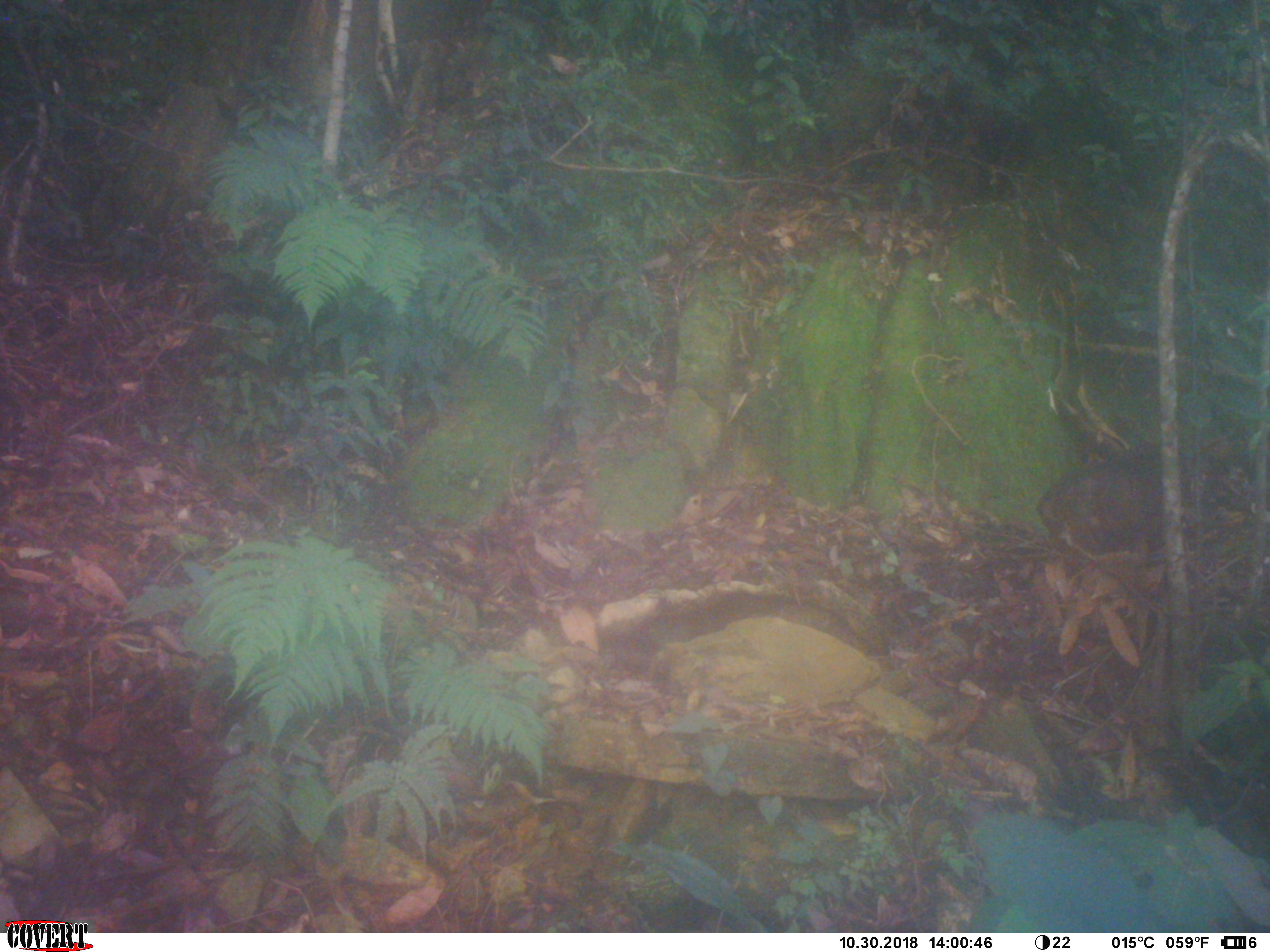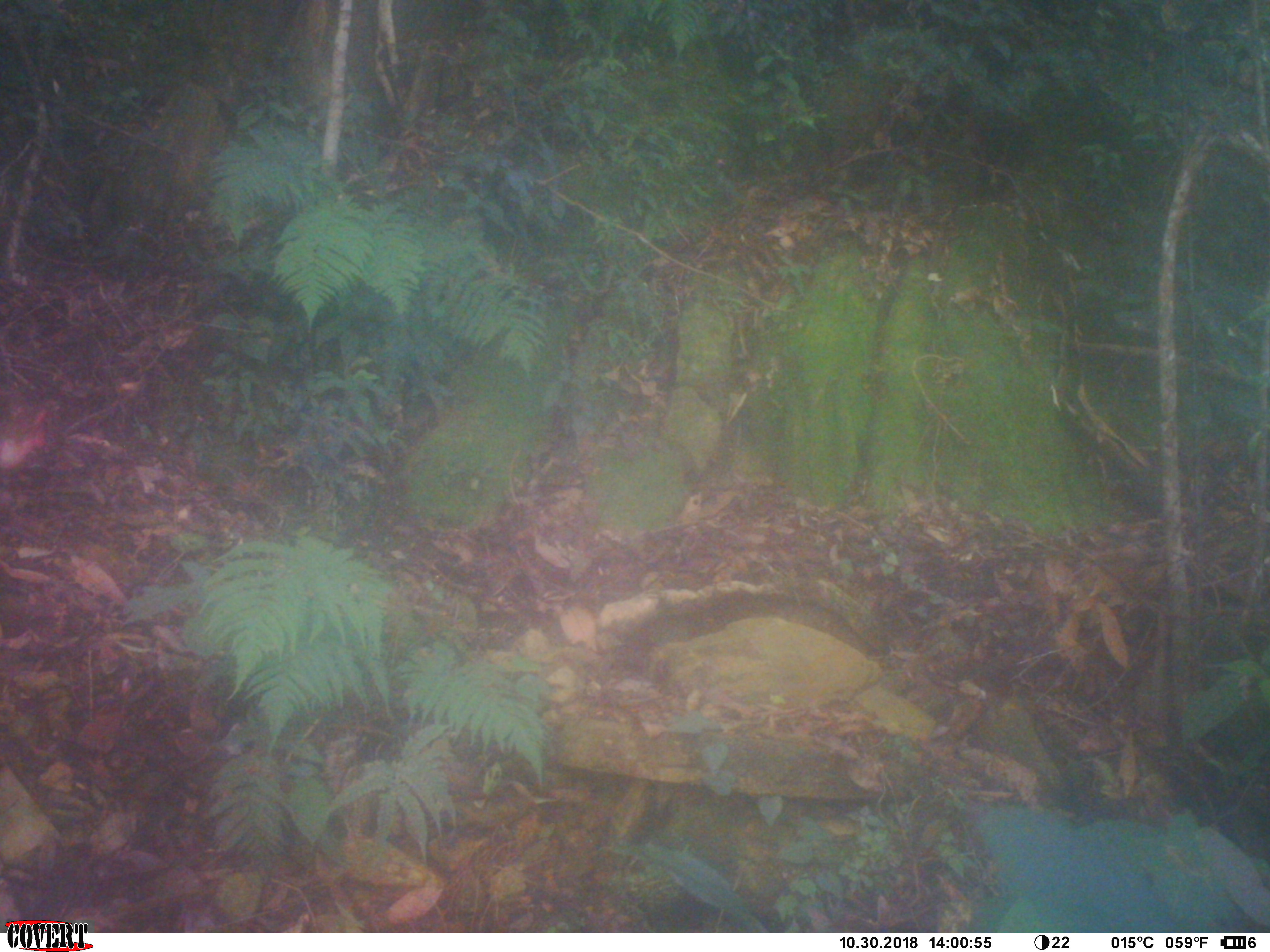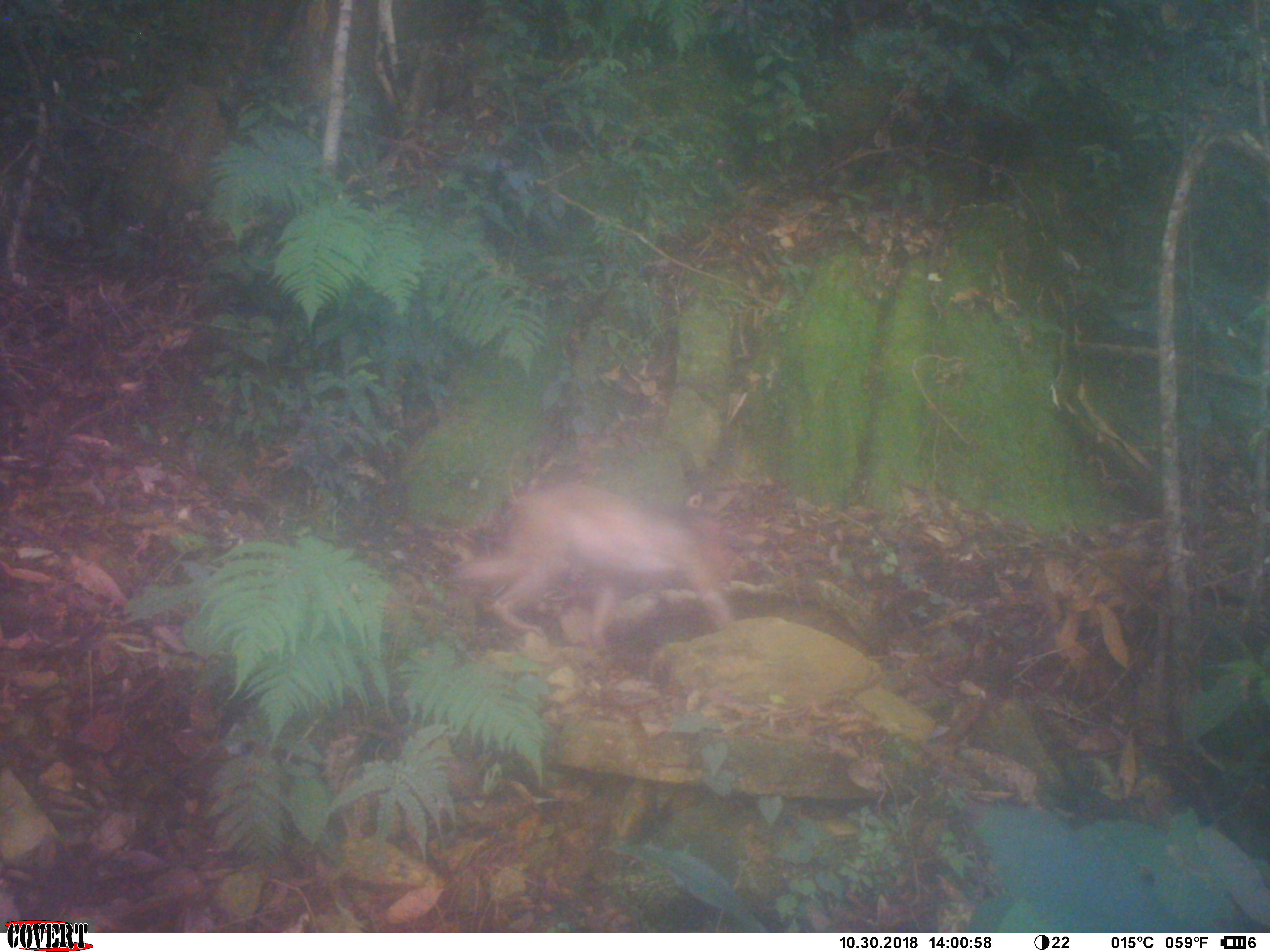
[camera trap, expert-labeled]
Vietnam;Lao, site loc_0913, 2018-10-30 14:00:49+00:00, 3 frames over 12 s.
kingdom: Animalia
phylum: Chordata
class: Mammalia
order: Primates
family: Cercopithecidae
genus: Macaca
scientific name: Macaca arctoides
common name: stump-tailed macaque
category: stump tailed macaque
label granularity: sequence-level